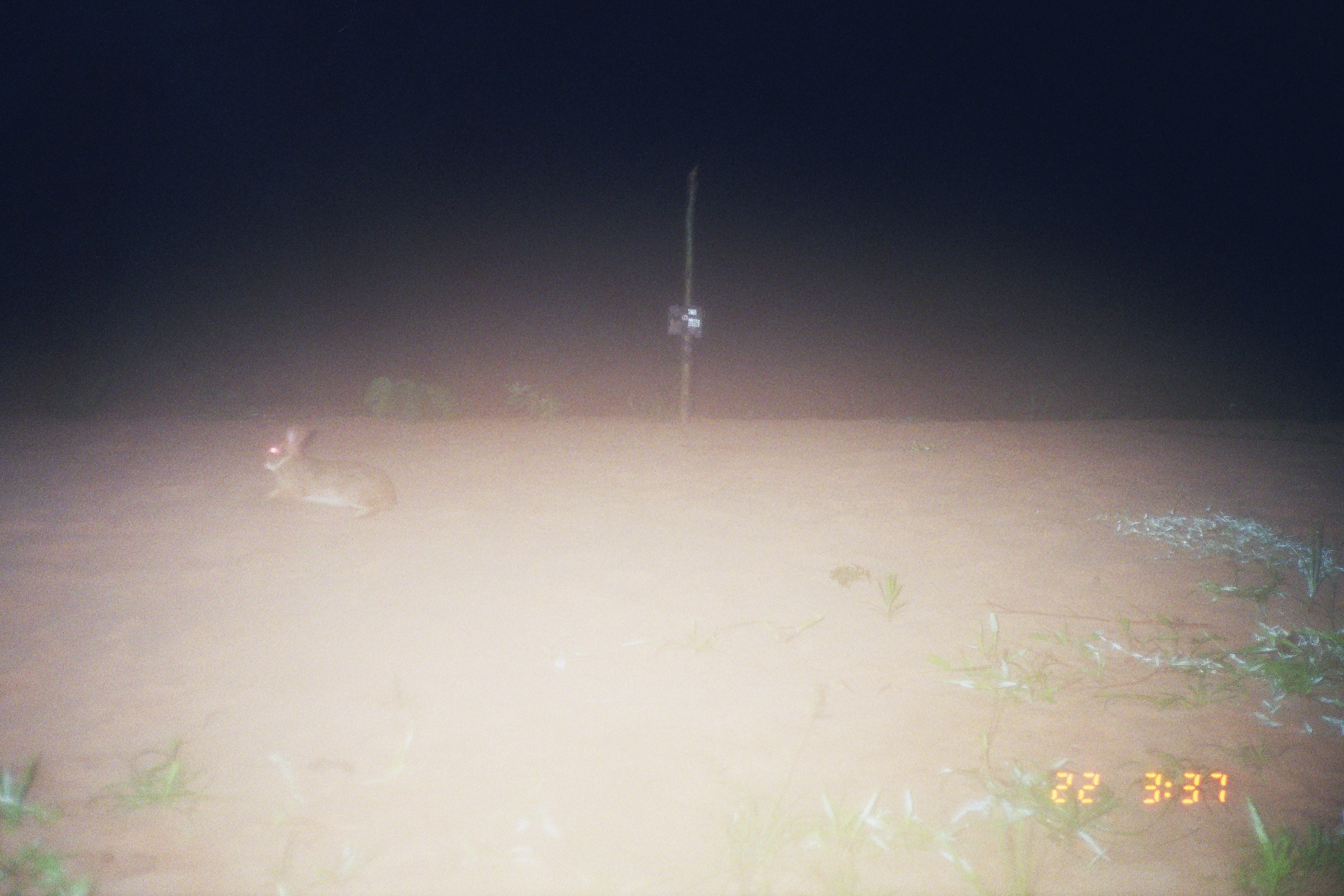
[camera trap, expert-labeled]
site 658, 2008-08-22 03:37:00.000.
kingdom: Animalia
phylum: Chordata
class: Mammalia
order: Lagomorpha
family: Leporidae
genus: Sylvilagus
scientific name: Sylvilagus brasiliensis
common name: tapeti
Sylvilagus brasiliensis (tapeti).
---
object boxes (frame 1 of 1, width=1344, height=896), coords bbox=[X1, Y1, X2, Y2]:
sylvilagus brasiliensis: bbox=[255, 424, 398, 518]